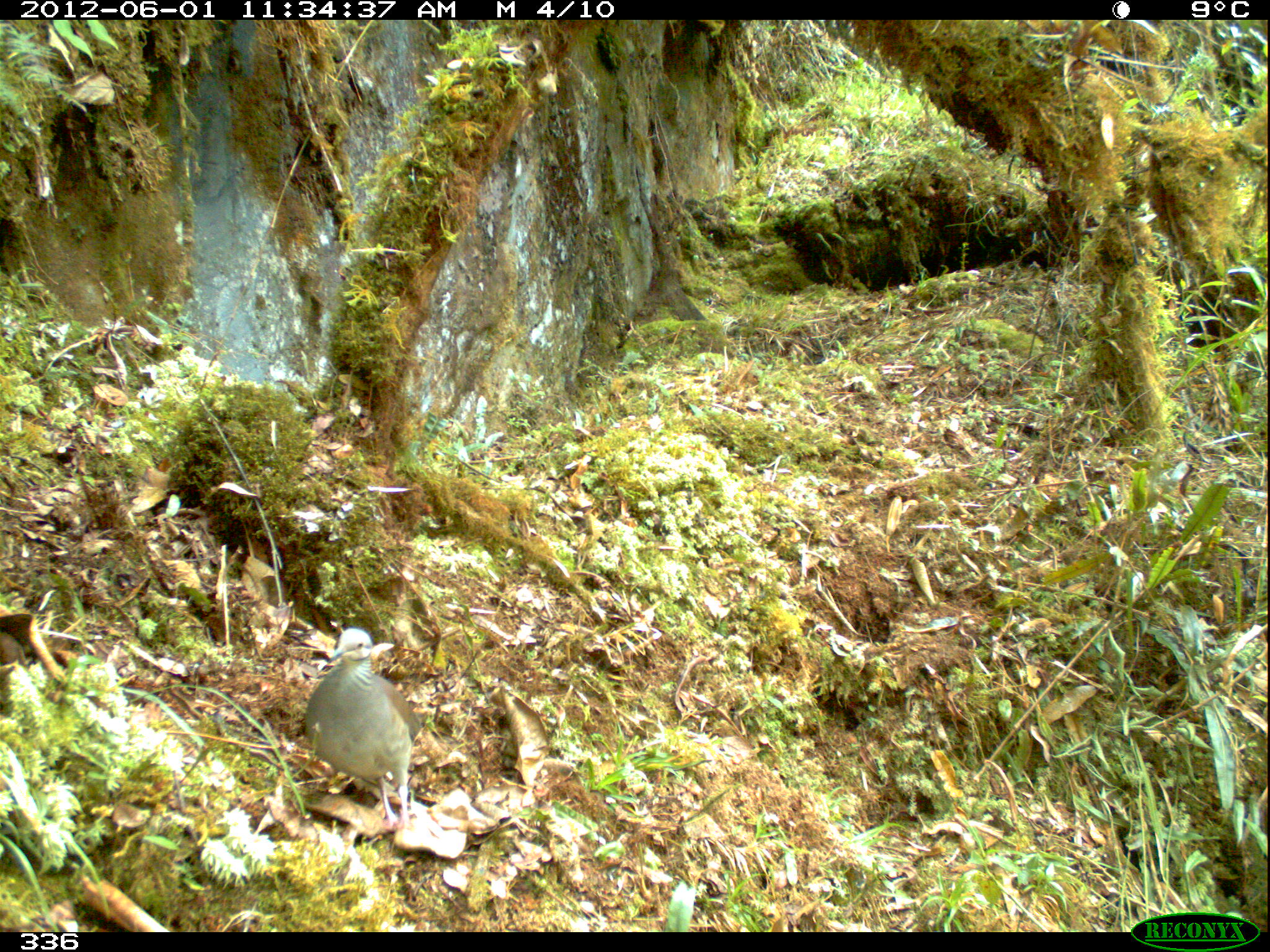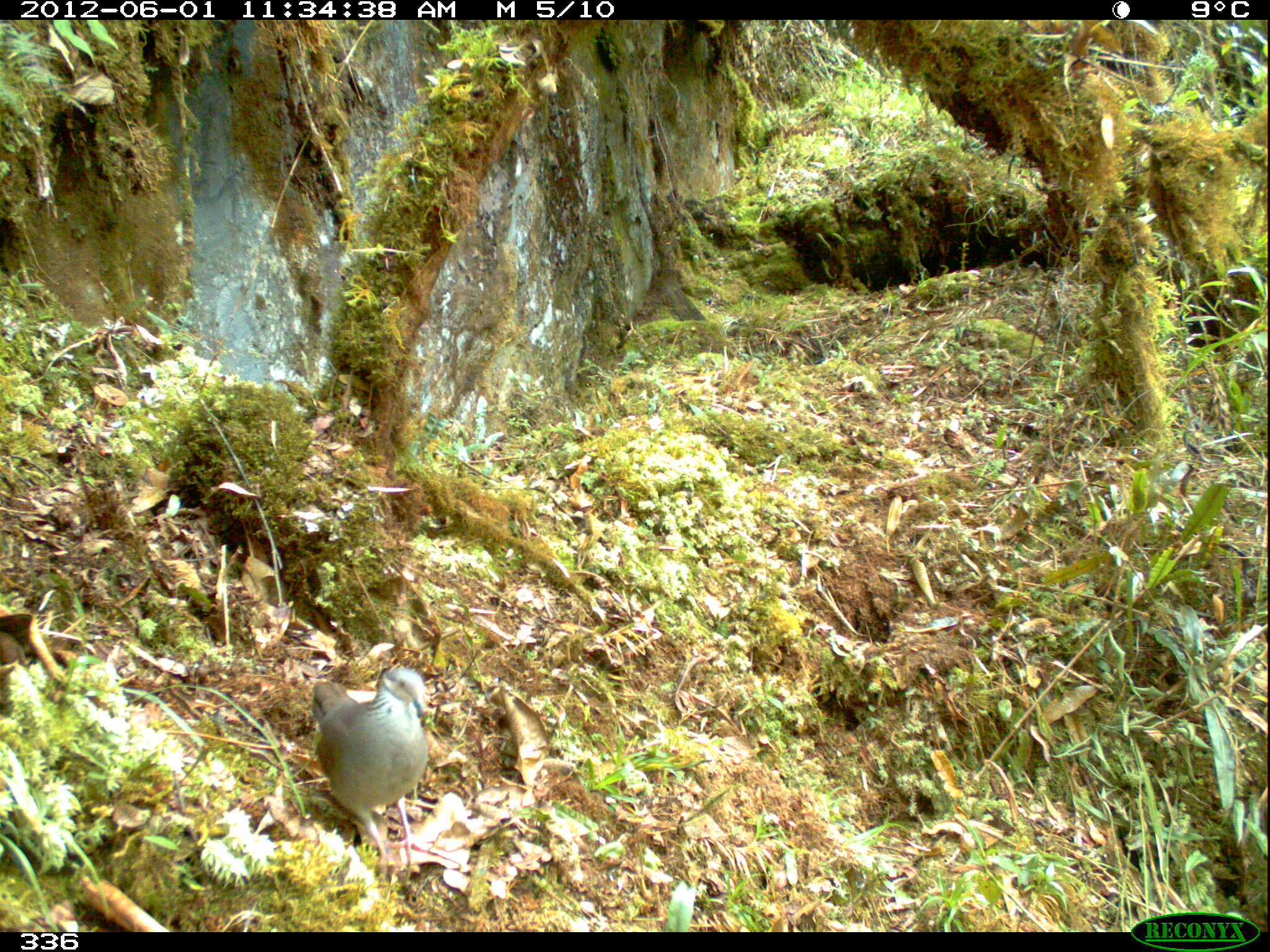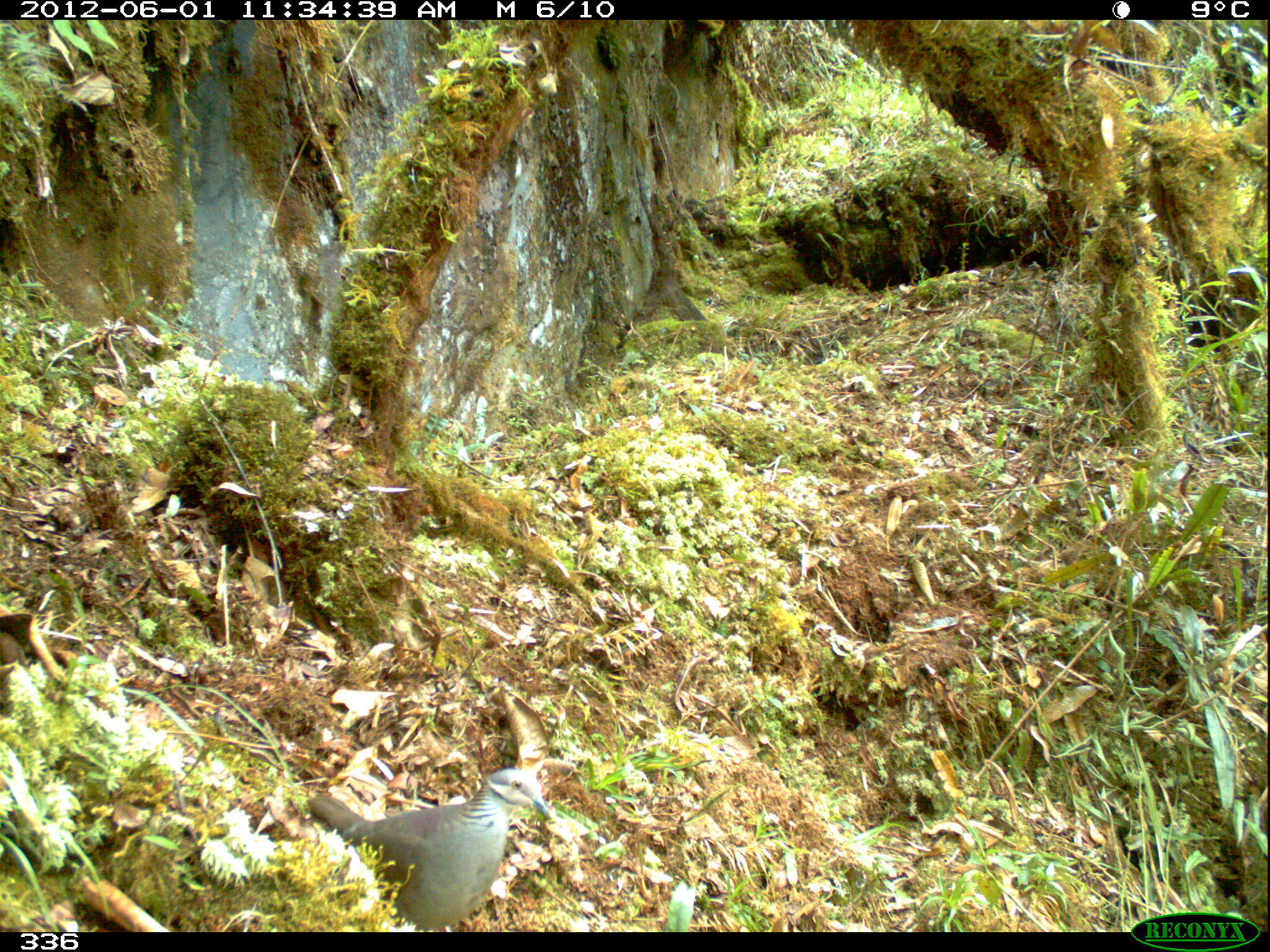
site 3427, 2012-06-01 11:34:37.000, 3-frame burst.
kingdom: Animalia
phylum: Chordata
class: Aves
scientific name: Aves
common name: bird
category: unknown bird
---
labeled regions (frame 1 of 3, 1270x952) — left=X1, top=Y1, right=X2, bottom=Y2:
unknown bird: left=300, top=626, right=433, bottom=830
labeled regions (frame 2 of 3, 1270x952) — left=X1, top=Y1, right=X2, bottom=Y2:
unknown bird: left=309, top=666, right=430, bottom=875